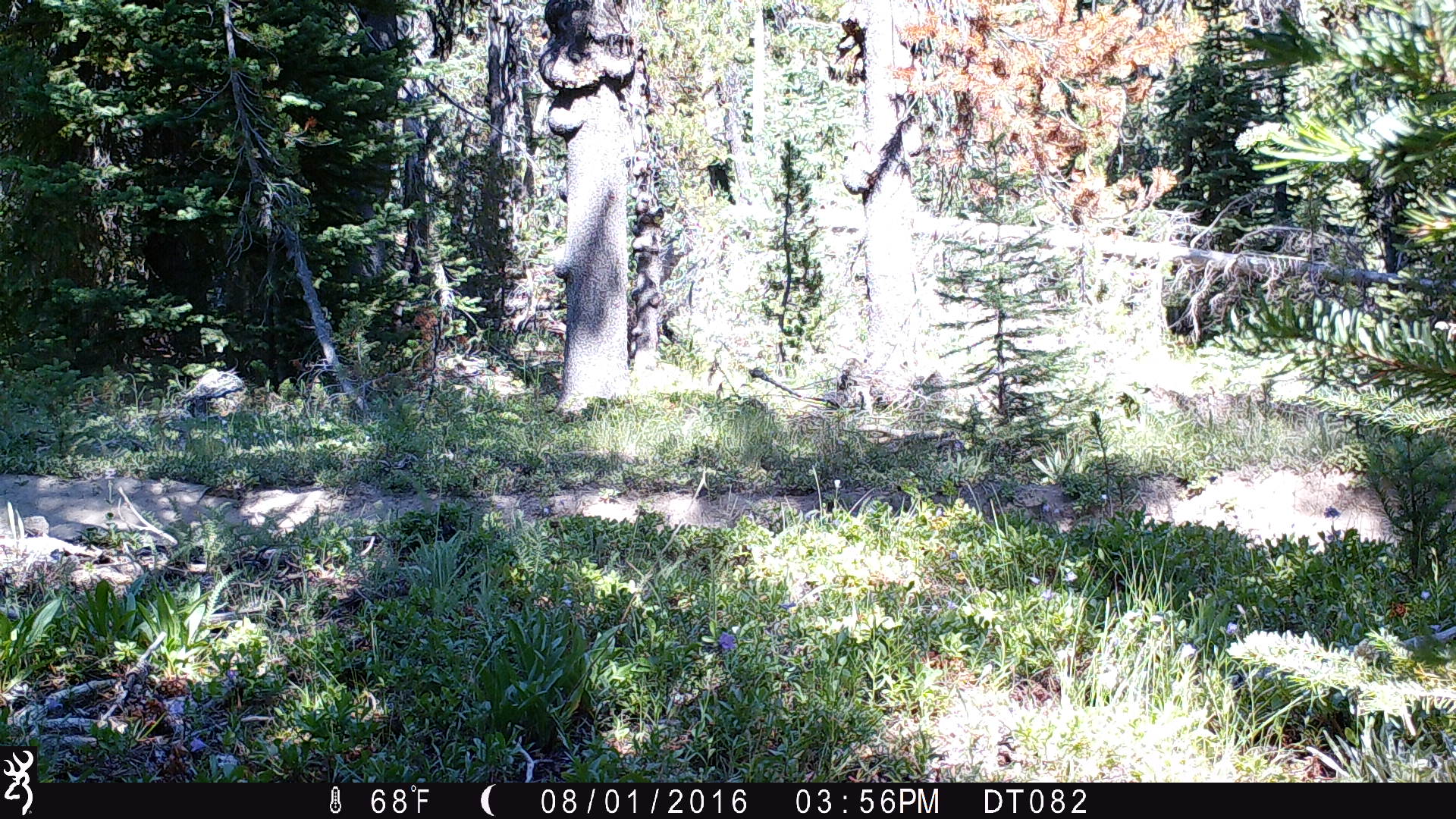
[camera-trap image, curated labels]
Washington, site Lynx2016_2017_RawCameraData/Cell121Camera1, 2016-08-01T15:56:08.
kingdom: Animalia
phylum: Chordata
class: Mammalia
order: Artiodactyla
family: Cervidae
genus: Odocoileus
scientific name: Odocoileus hemionus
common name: mule deer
Odocoileus hemionus (mule deer). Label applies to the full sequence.